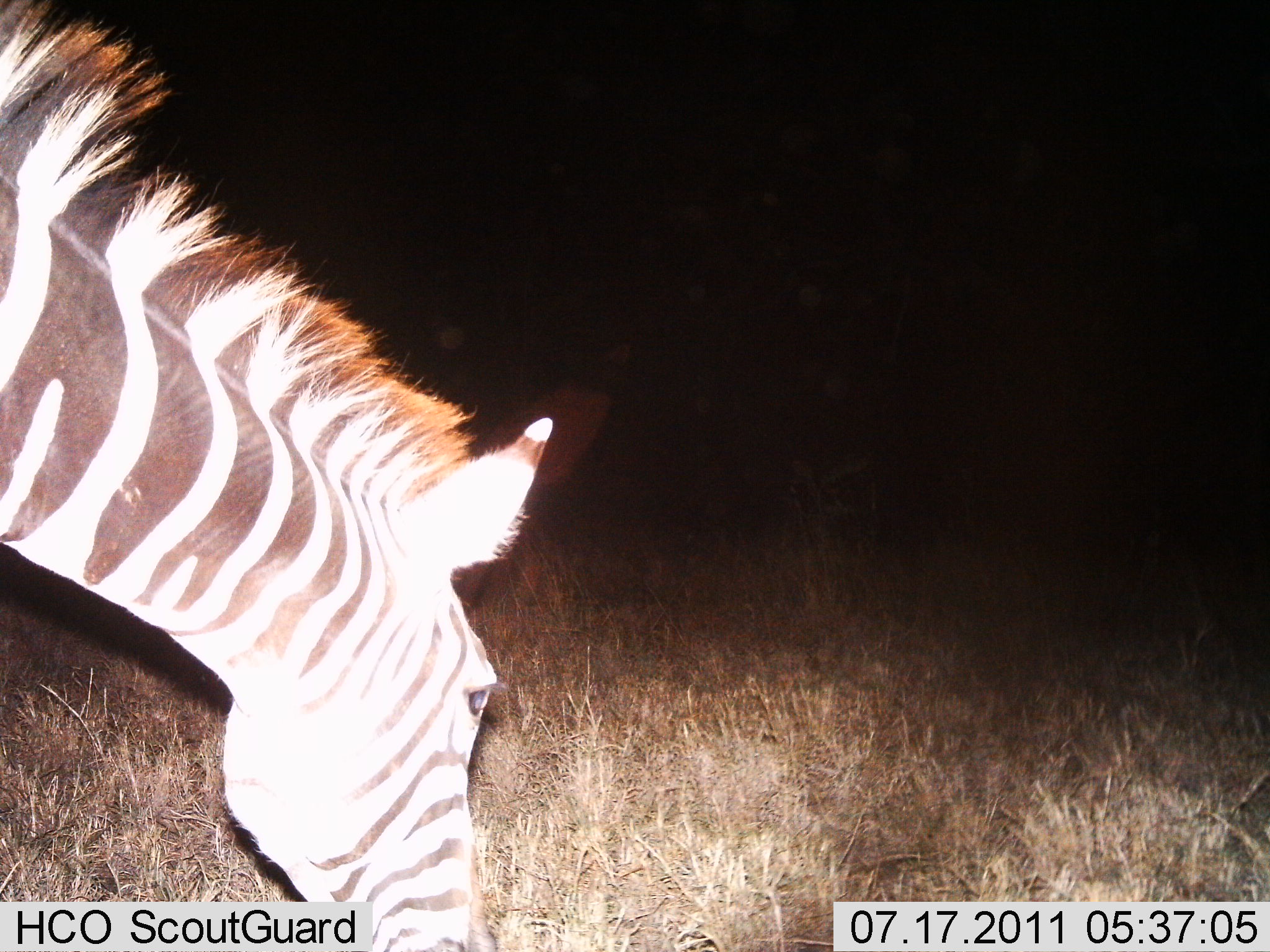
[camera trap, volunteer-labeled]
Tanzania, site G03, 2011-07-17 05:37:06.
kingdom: Animalia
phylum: Chordata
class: Mammalia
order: Perissodactyla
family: Equidae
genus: Equus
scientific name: Equus quagga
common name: plains zebra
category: zebra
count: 1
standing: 10%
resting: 0%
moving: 0%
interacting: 0%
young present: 0%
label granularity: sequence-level